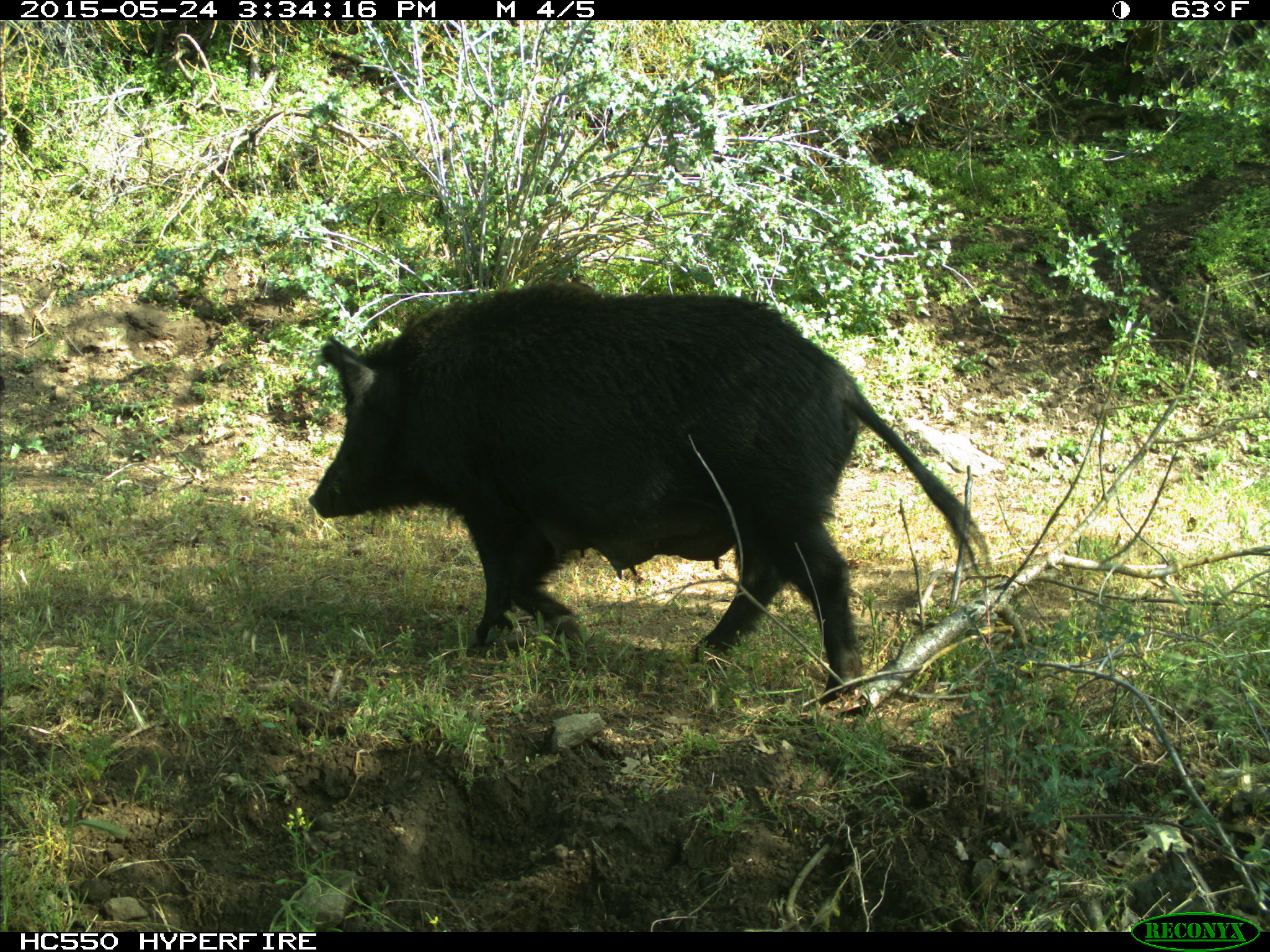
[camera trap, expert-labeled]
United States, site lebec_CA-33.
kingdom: Animalia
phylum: Chordata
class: Mammalia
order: Artiodactyla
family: Suidae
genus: Sus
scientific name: Sus scrofa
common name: wild boar